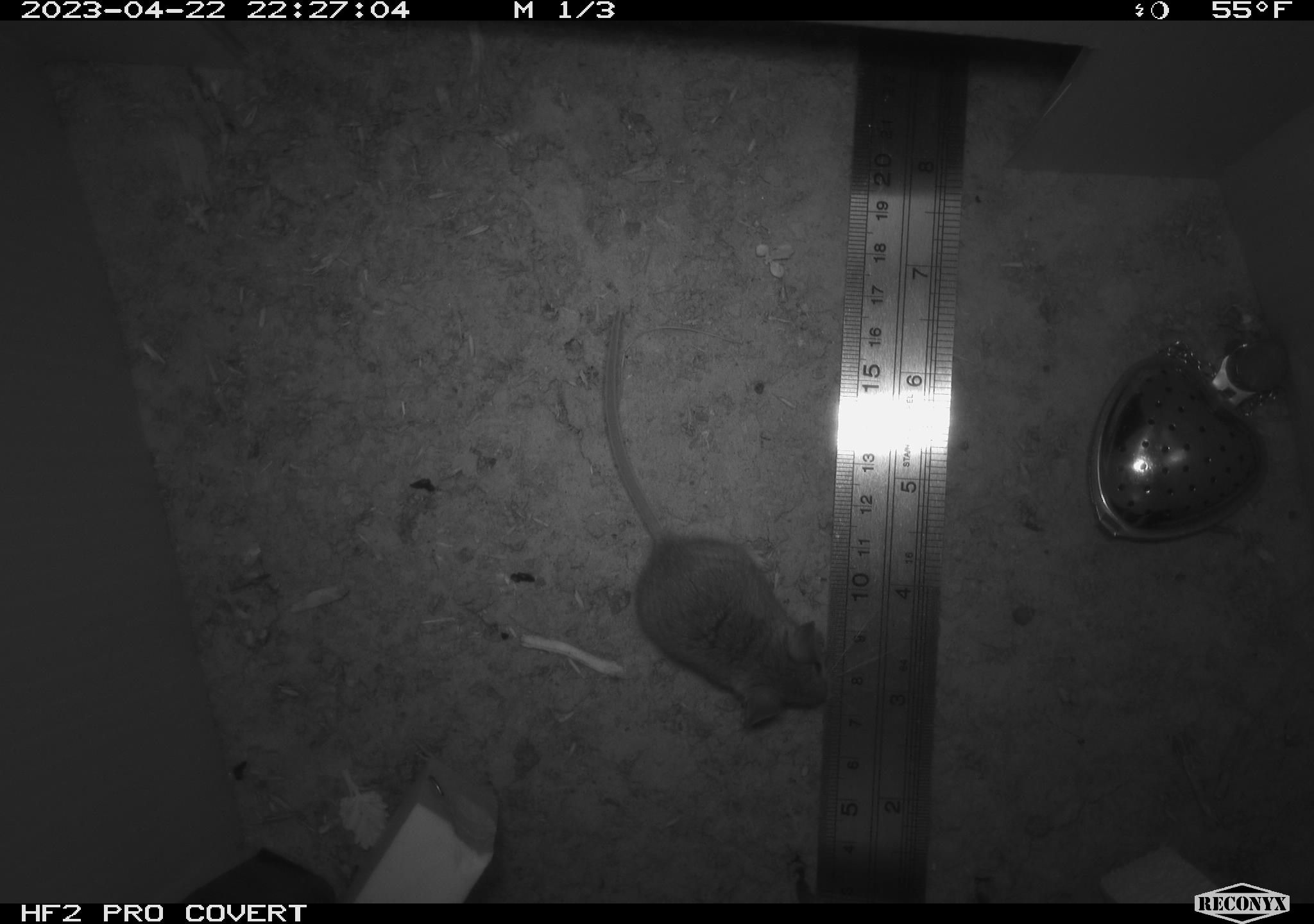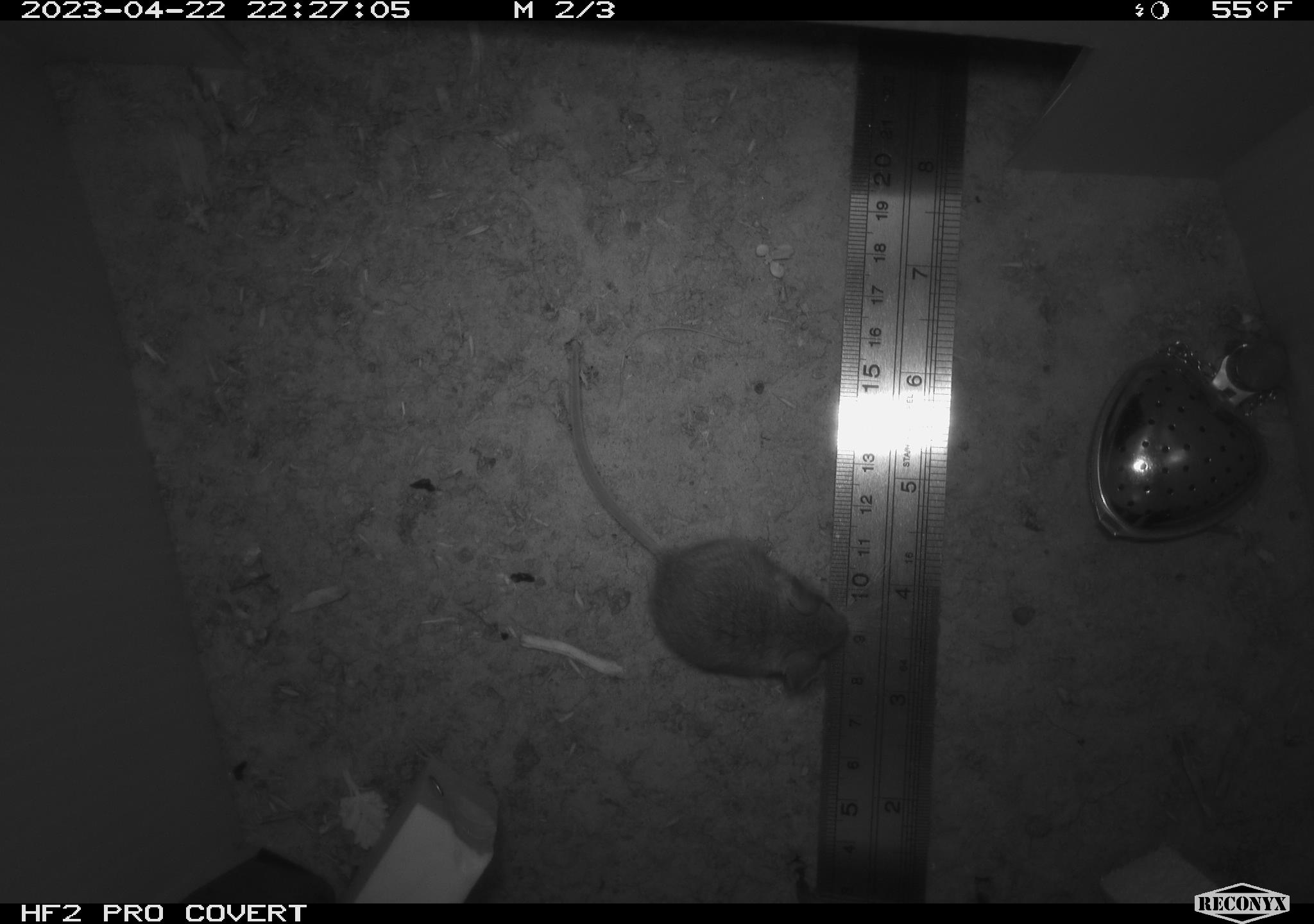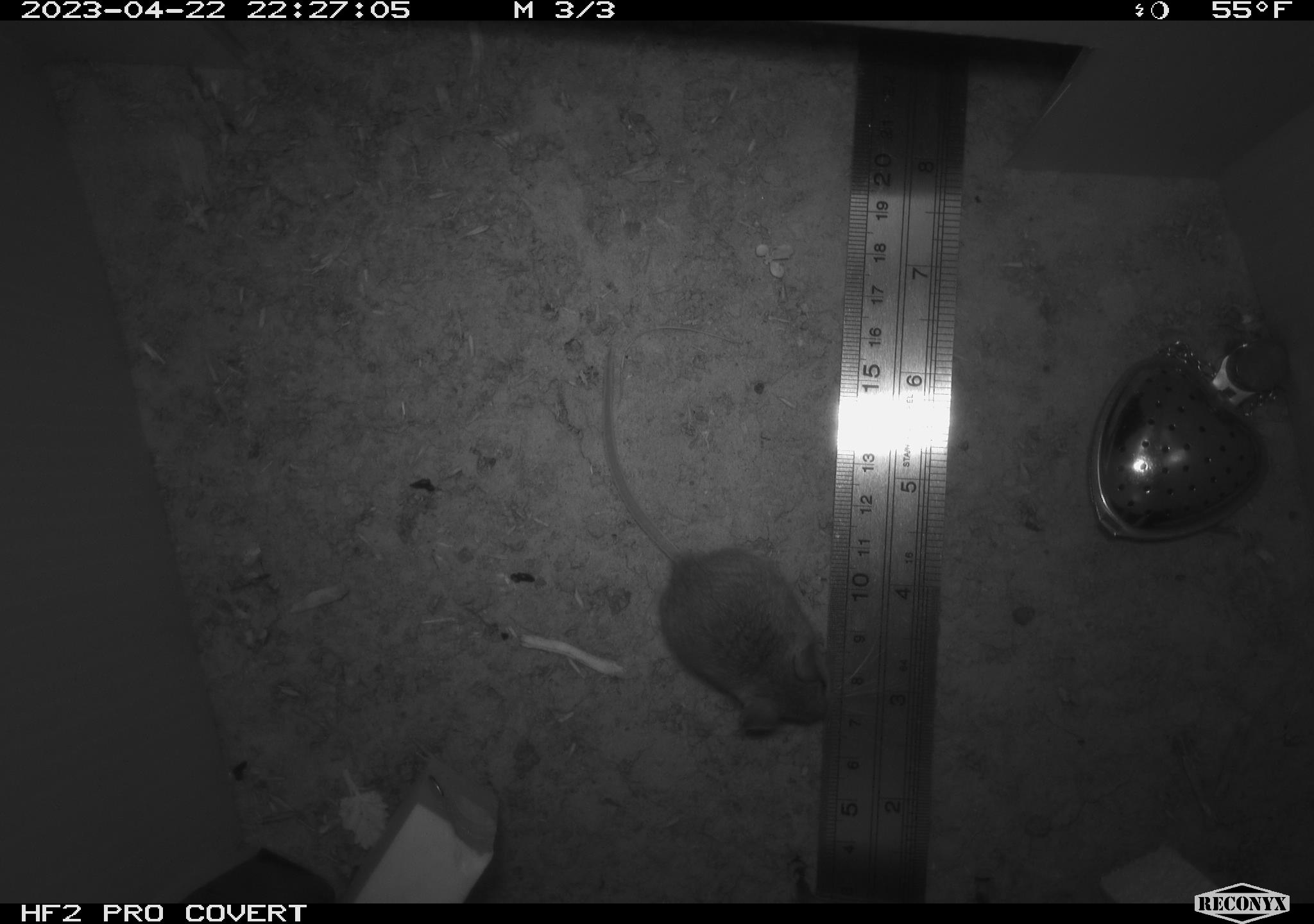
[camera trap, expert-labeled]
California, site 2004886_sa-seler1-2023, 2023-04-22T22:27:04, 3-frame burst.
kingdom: Animalia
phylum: Chordata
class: Mammalia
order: Rodentia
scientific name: Rodentia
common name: mouse species